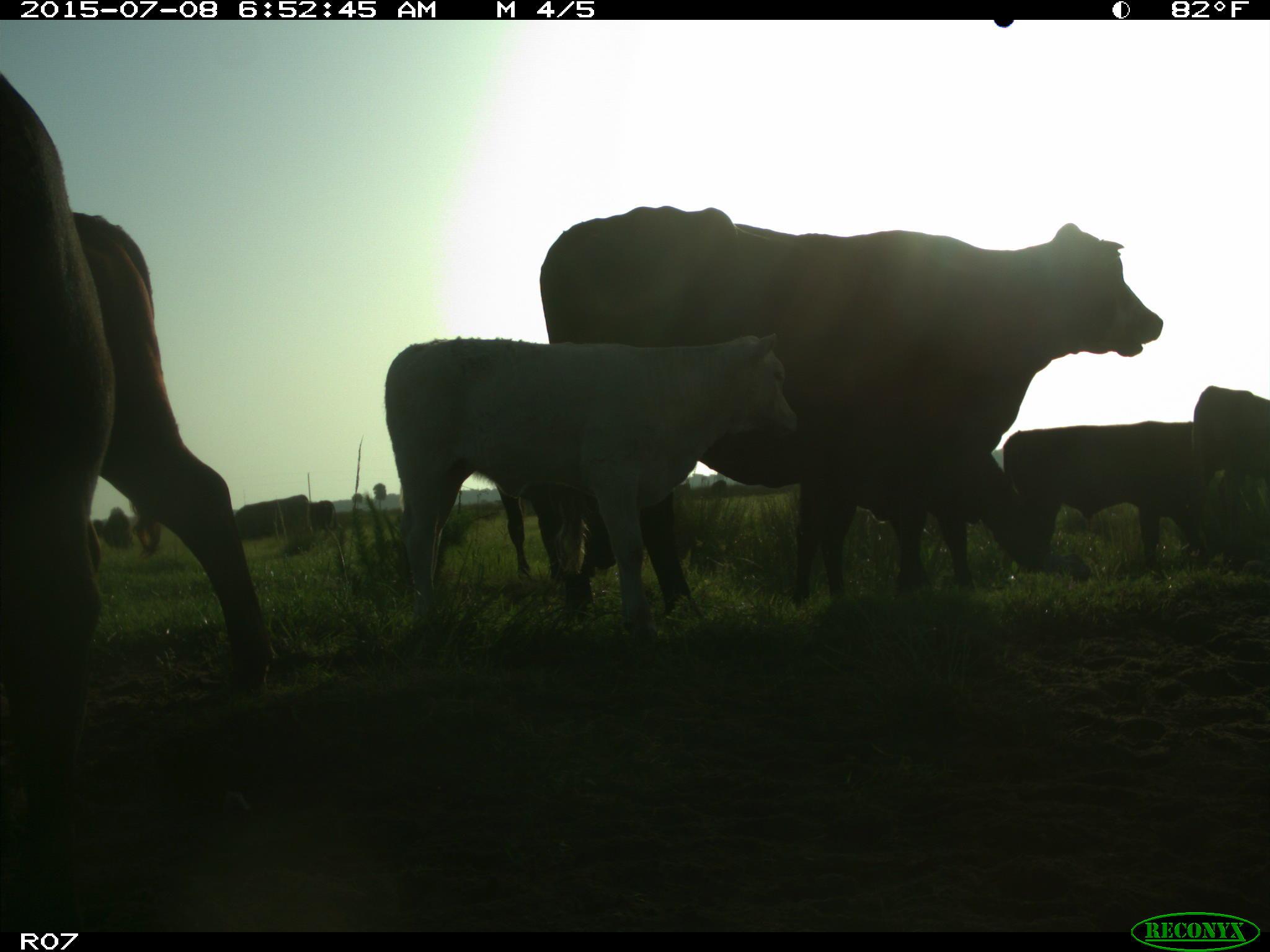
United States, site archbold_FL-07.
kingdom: Animalia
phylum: Chordata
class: Mammalia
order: Artiodactyla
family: Bovidae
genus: Bos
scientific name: Bos taurus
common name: domestic cow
Bos taurus (domestic cow).